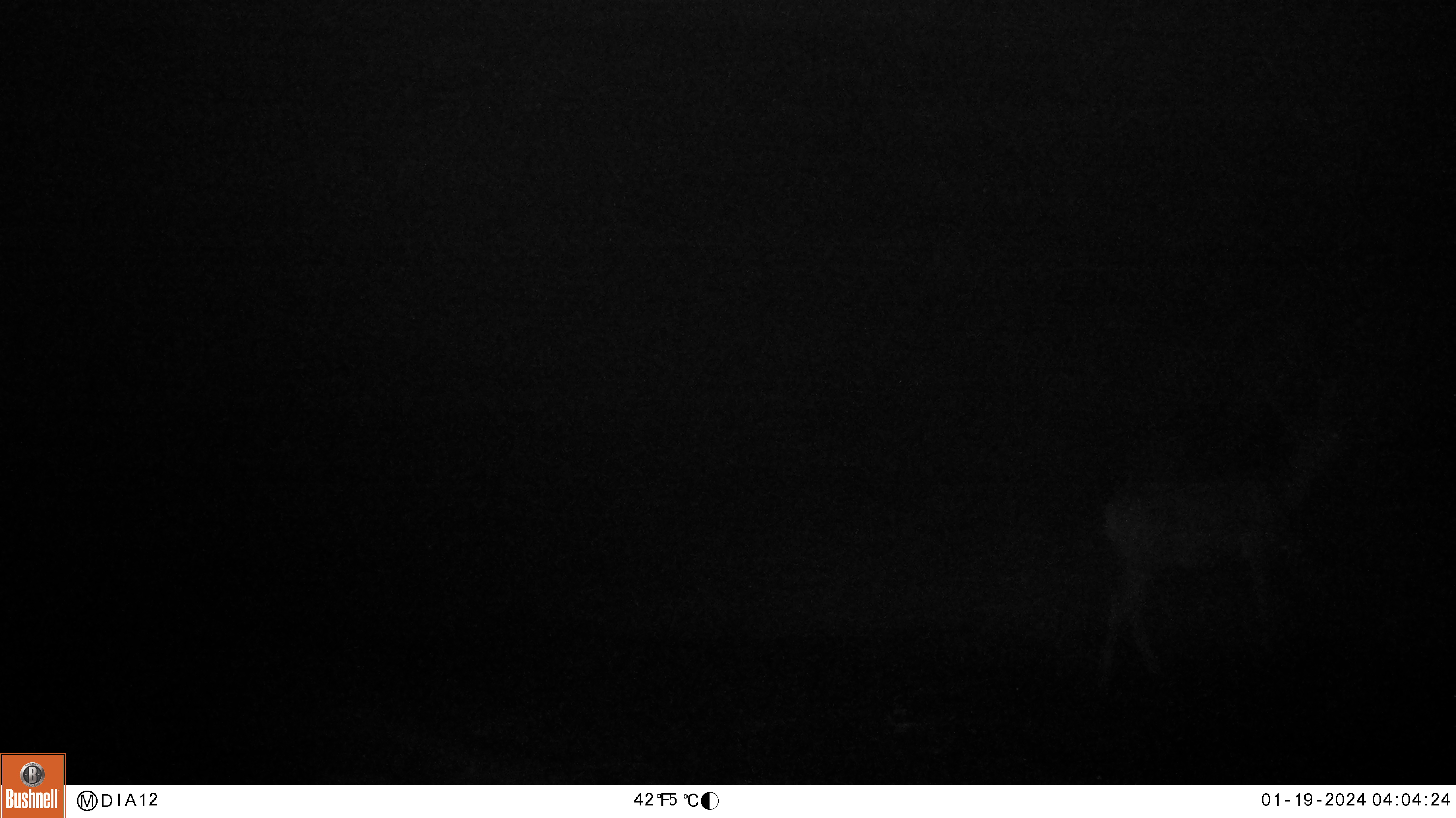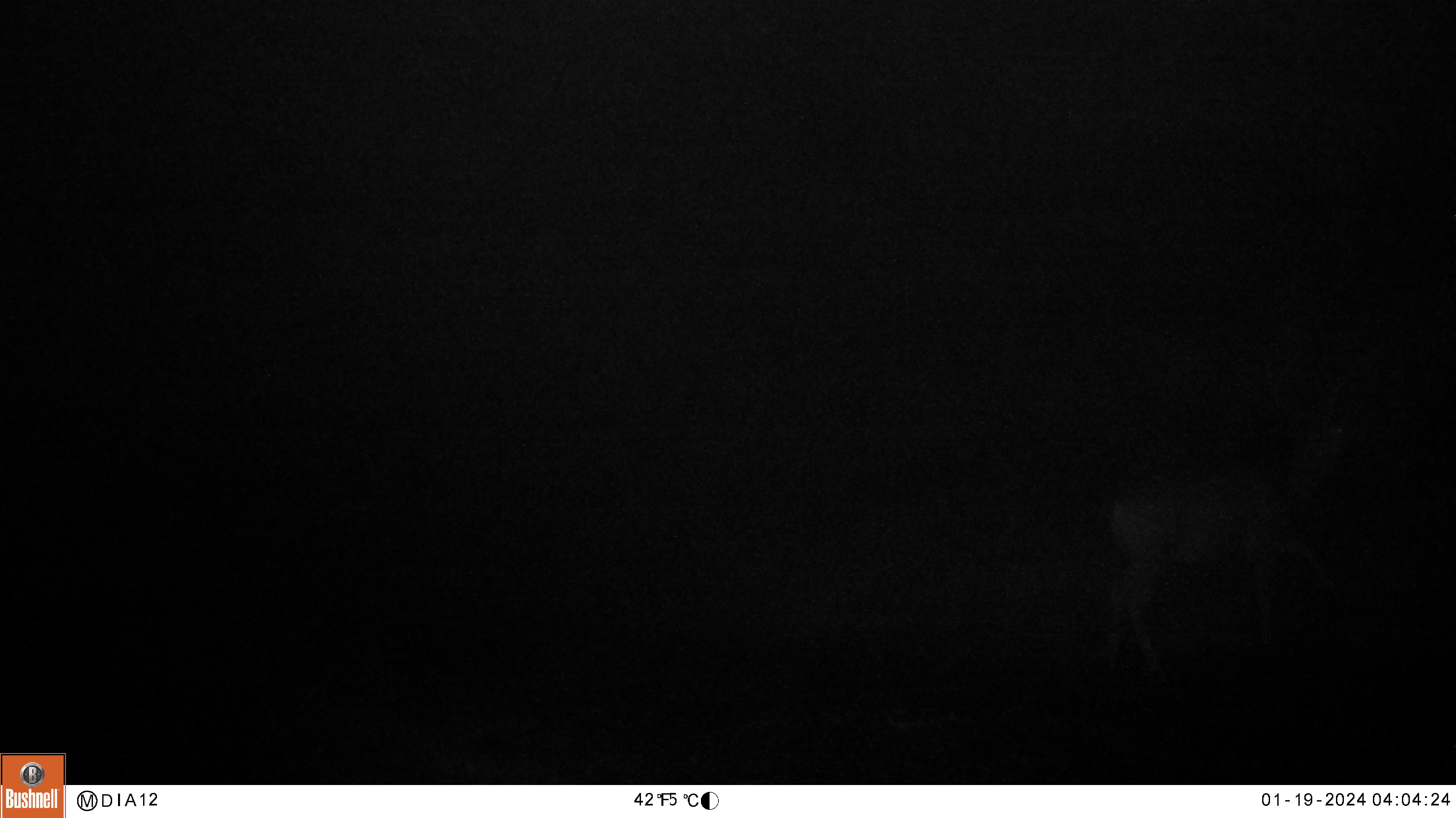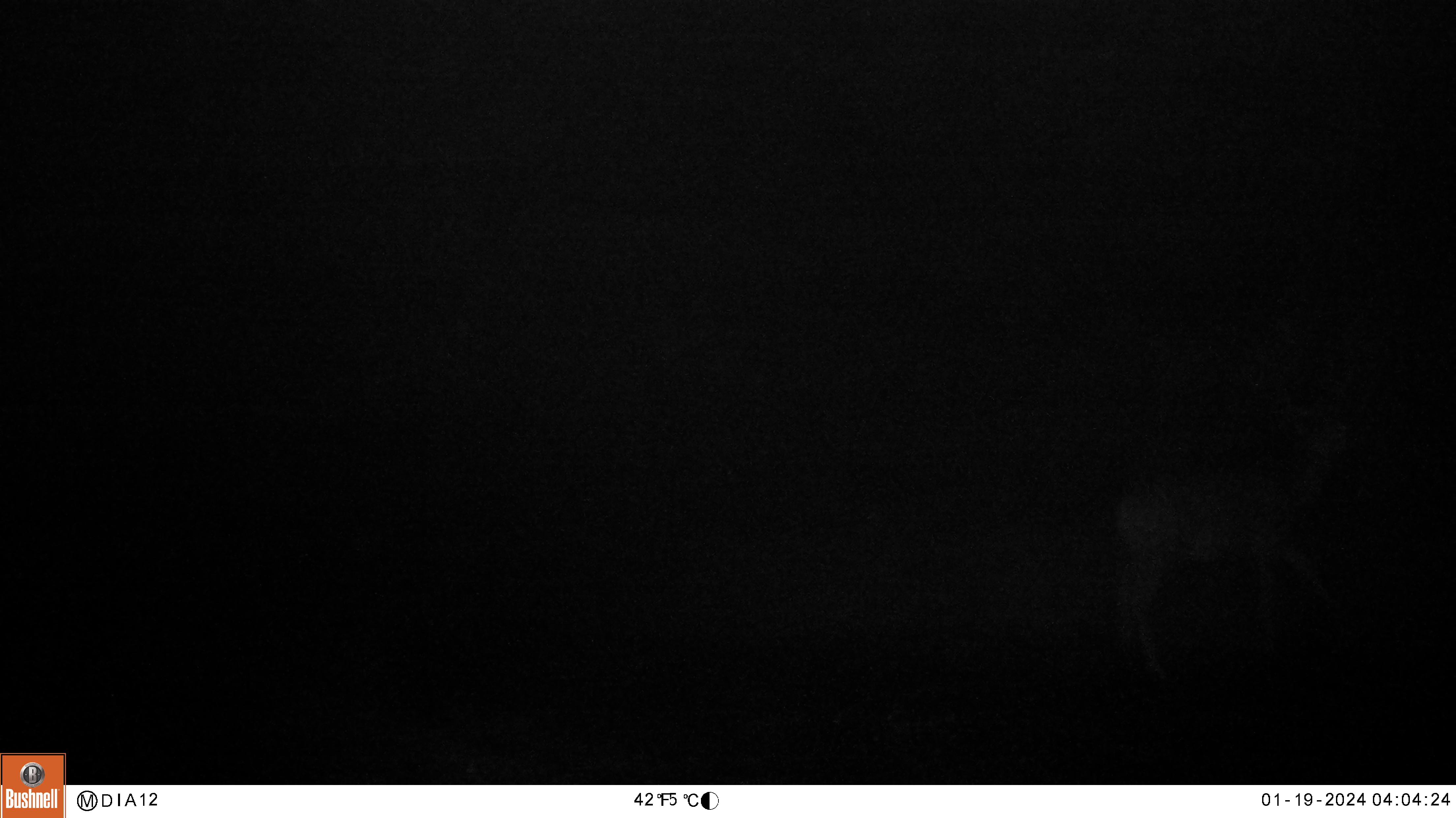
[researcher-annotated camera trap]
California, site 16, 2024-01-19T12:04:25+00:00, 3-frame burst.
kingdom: Animalia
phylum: Chordata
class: Mammalia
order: Artiodactyla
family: Cervidae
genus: Odocoileus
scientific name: Odocoileus hemionus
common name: mule deer